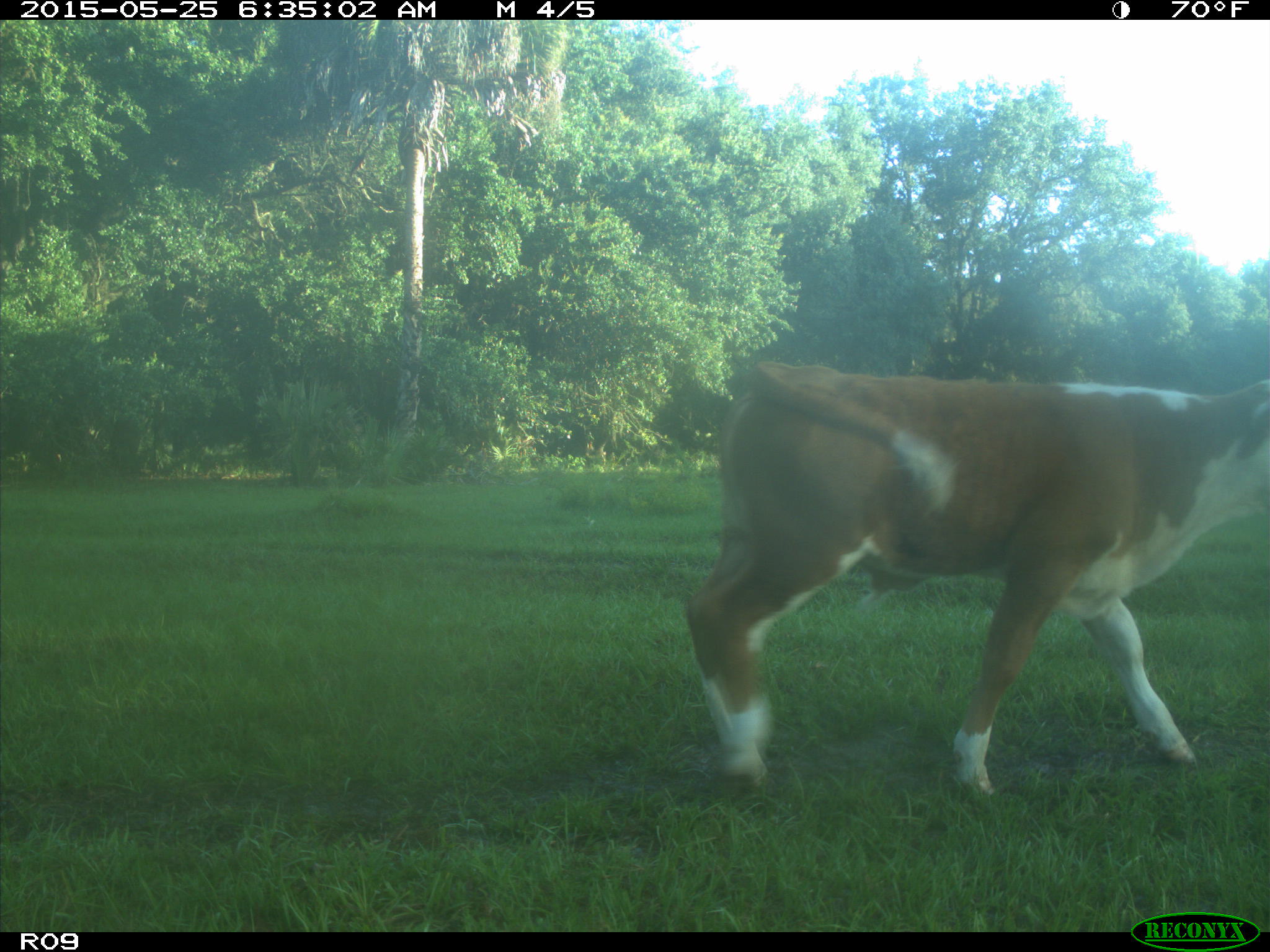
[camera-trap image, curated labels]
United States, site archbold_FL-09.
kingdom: Animalia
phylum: Chordata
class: Mammalia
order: Artiodactyla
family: Bovidae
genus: Bos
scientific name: Bos taurus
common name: domestic cow